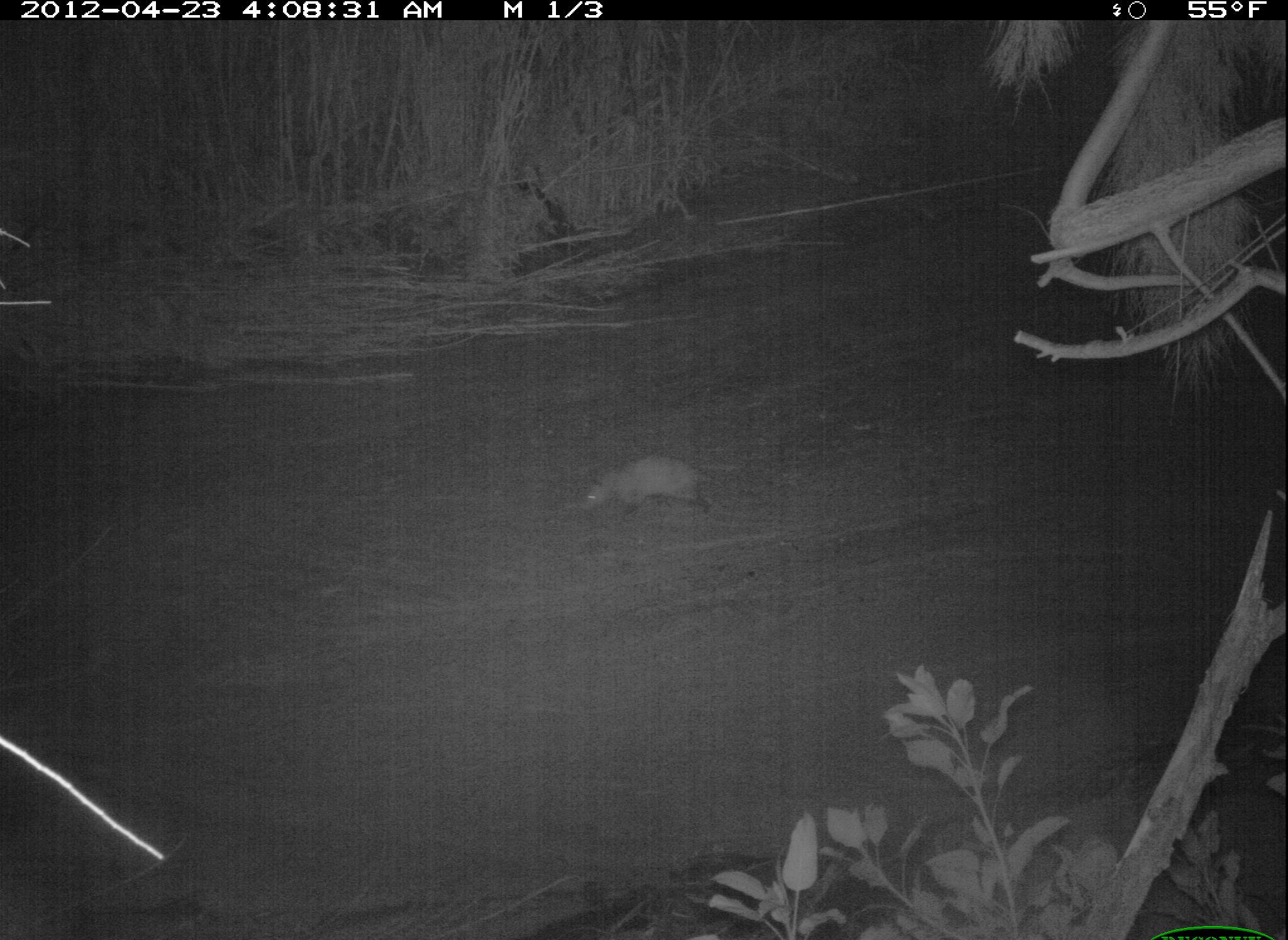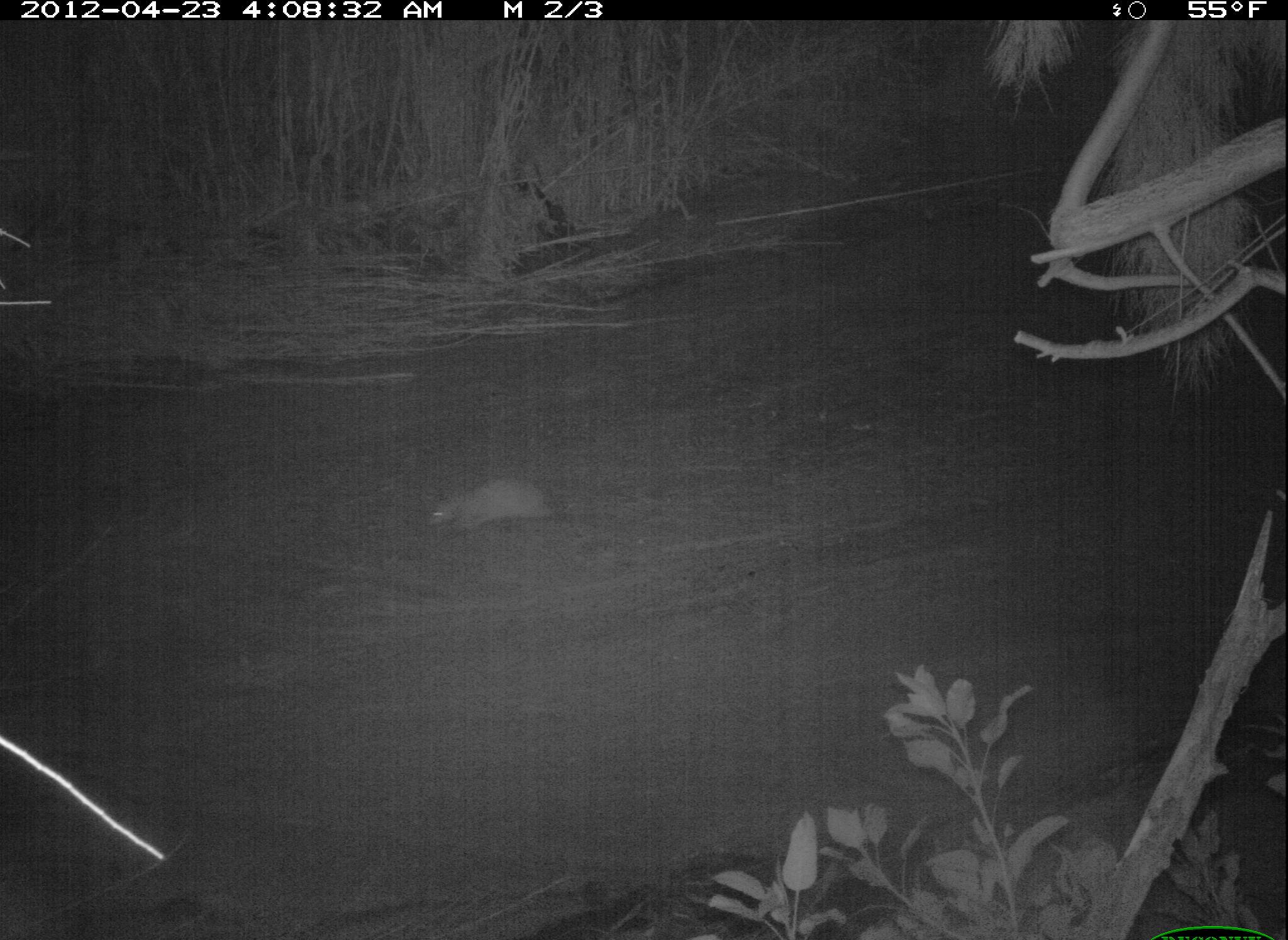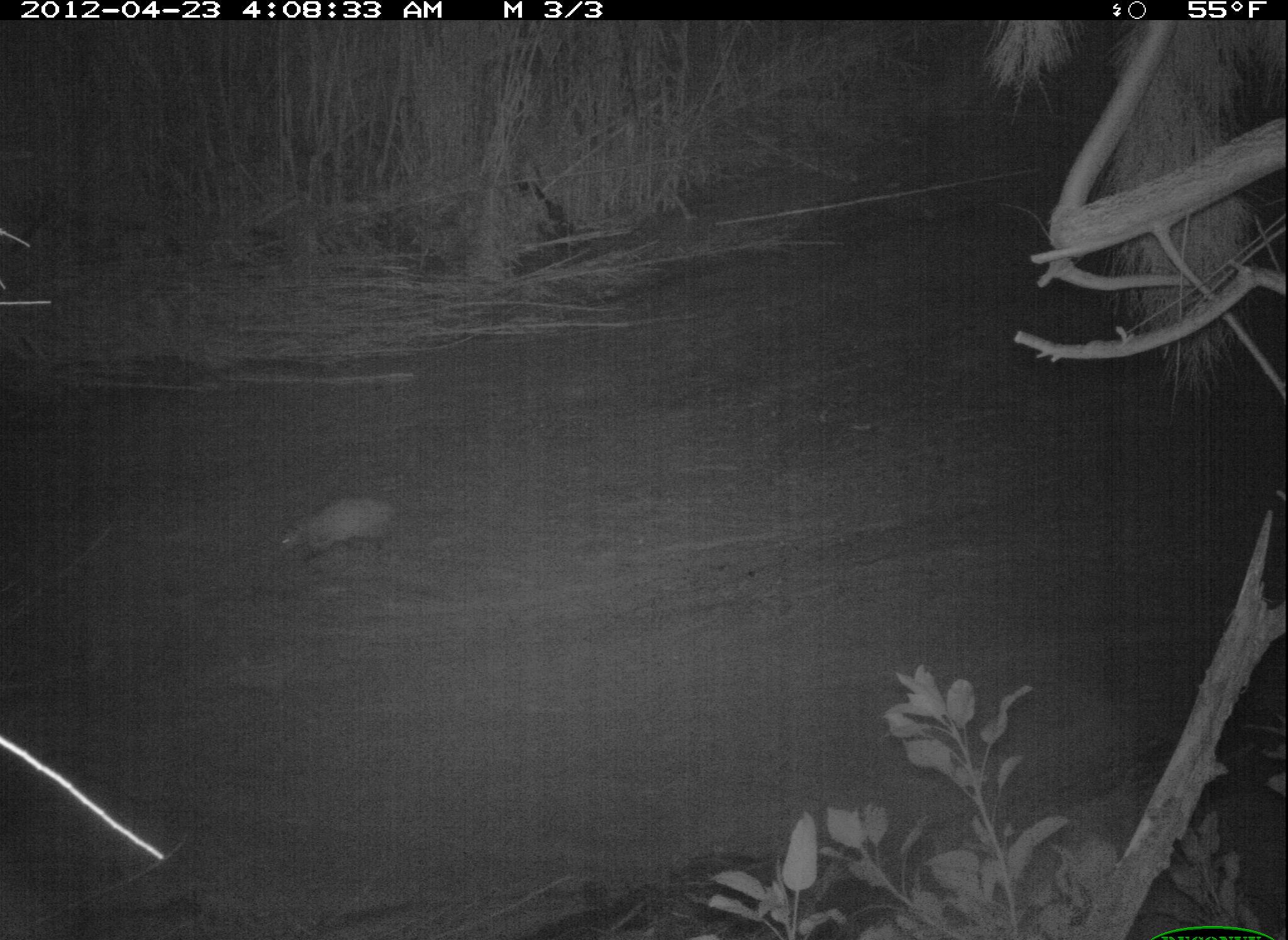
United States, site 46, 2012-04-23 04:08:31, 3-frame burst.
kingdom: Animalia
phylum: Chordata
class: Mammalia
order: Didelphimorphia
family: Didelphidae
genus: Didelphis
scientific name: Didelphis virginiana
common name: virginia opossum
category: opossum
Opossum (virginia opossum) (Didelphis virginiana).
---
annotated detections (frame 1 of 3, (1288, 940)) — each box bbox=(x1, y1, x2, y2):
opossum: bbox=(558, 441, 728, 530)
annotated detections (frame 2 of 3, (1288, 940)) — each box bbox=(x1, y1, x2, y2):
opossum: bbox=(417, 459, 568, 547)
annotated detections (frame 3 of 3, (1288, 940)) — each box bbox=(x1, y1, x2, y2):
opossum: bbox=(222, 467, 444, 594)